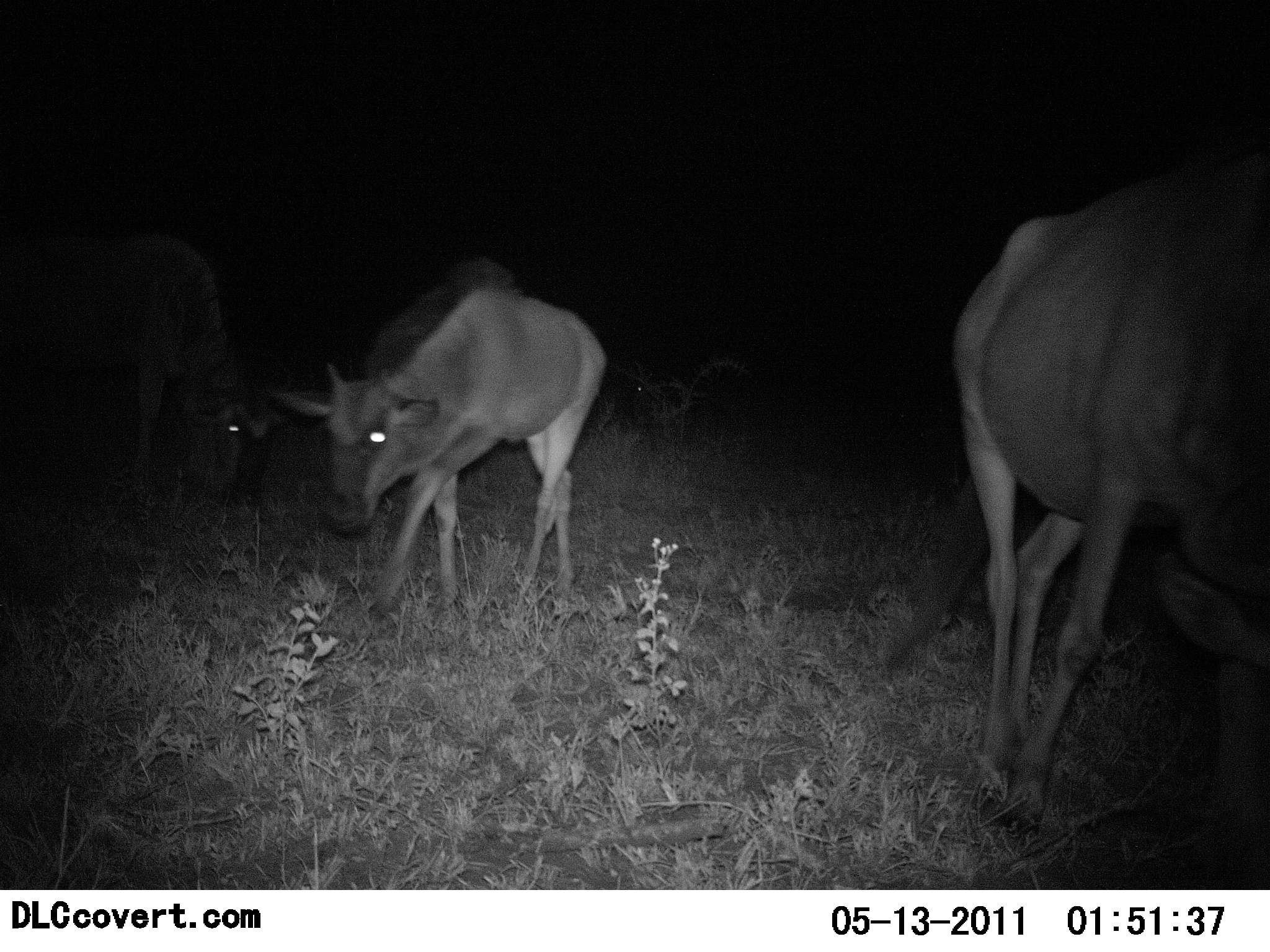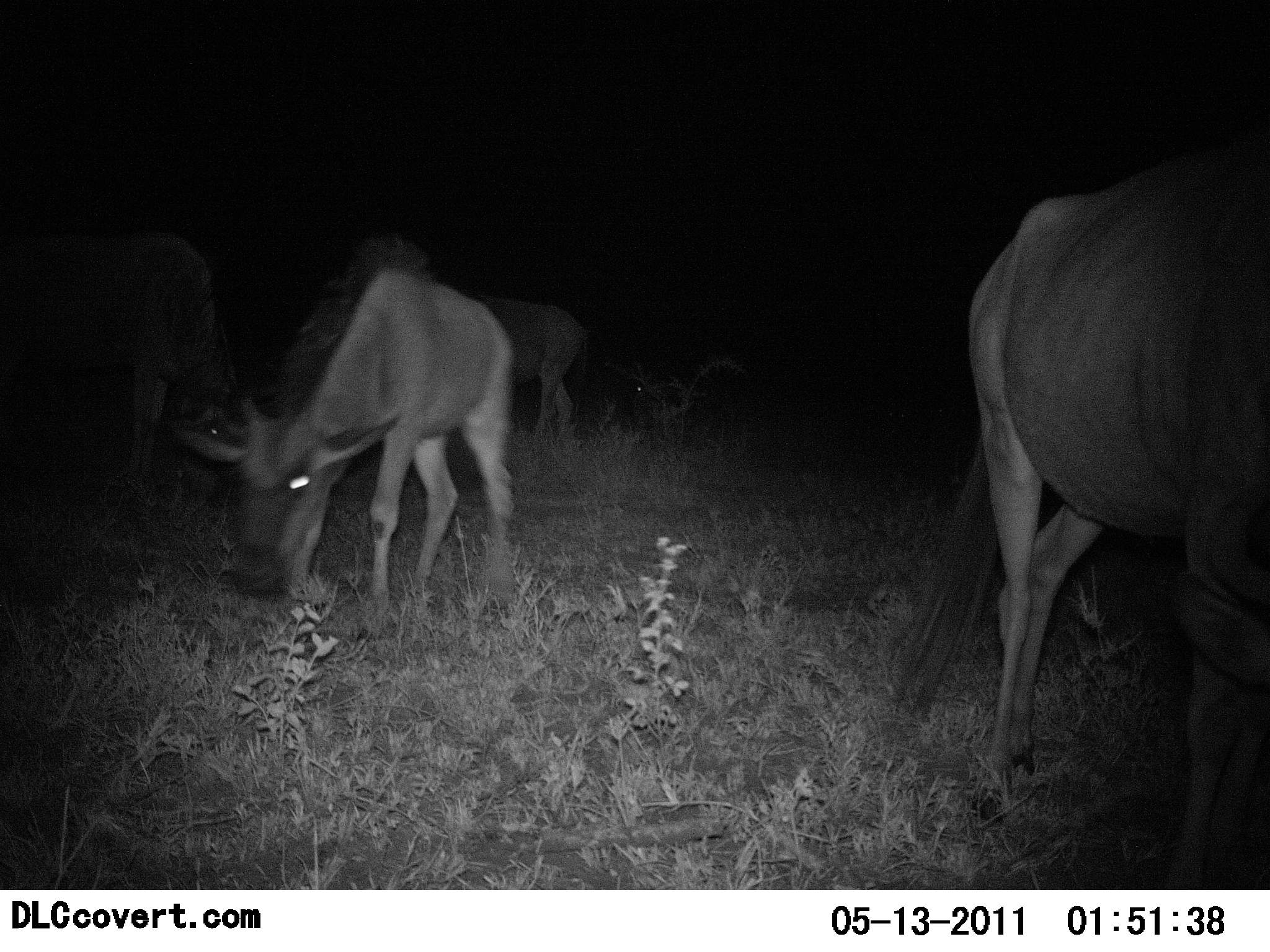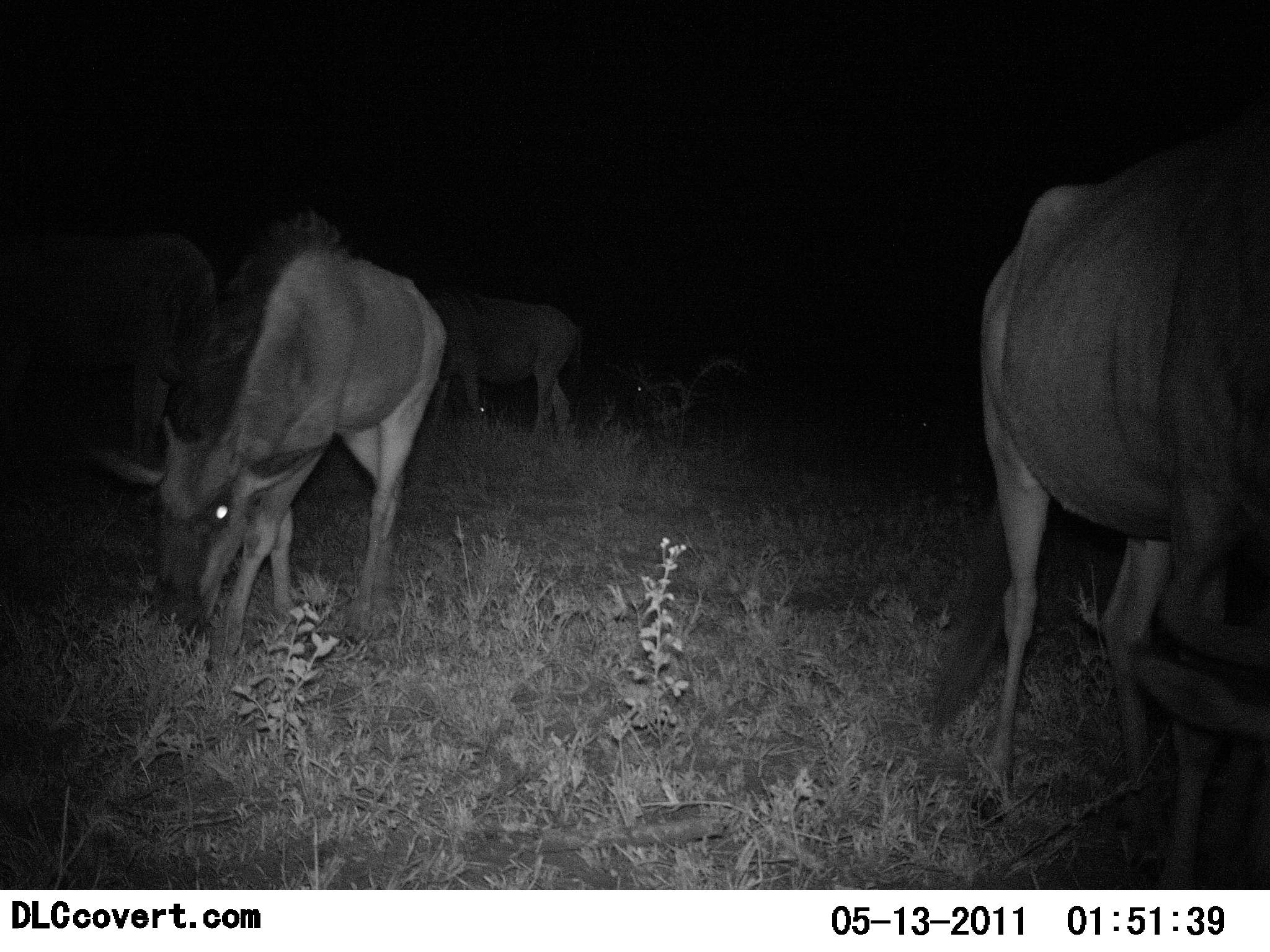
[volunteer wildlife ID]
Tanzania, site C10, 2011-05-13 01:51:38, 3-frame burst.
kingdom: Animalia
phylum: Chordata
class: Mammalia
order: Artiodactyla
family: Bovidae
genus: Connochaetes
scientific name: Connochaetes taurinus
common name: blue wildebeest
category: wildebeest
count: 4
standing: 0%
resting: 0%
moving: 38%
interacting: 0%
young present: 15%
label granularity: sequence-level